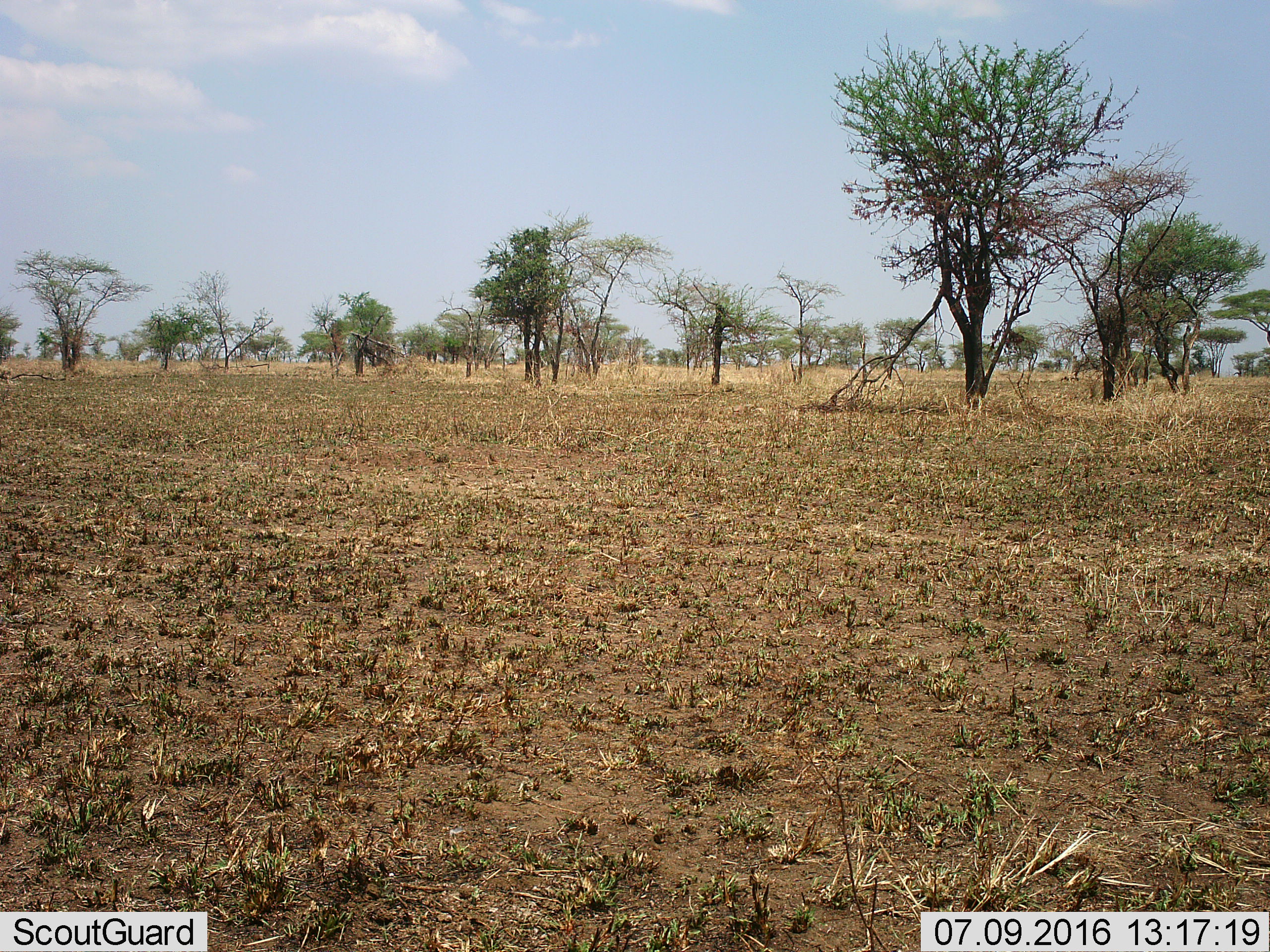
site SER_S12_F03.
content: unidentified animal